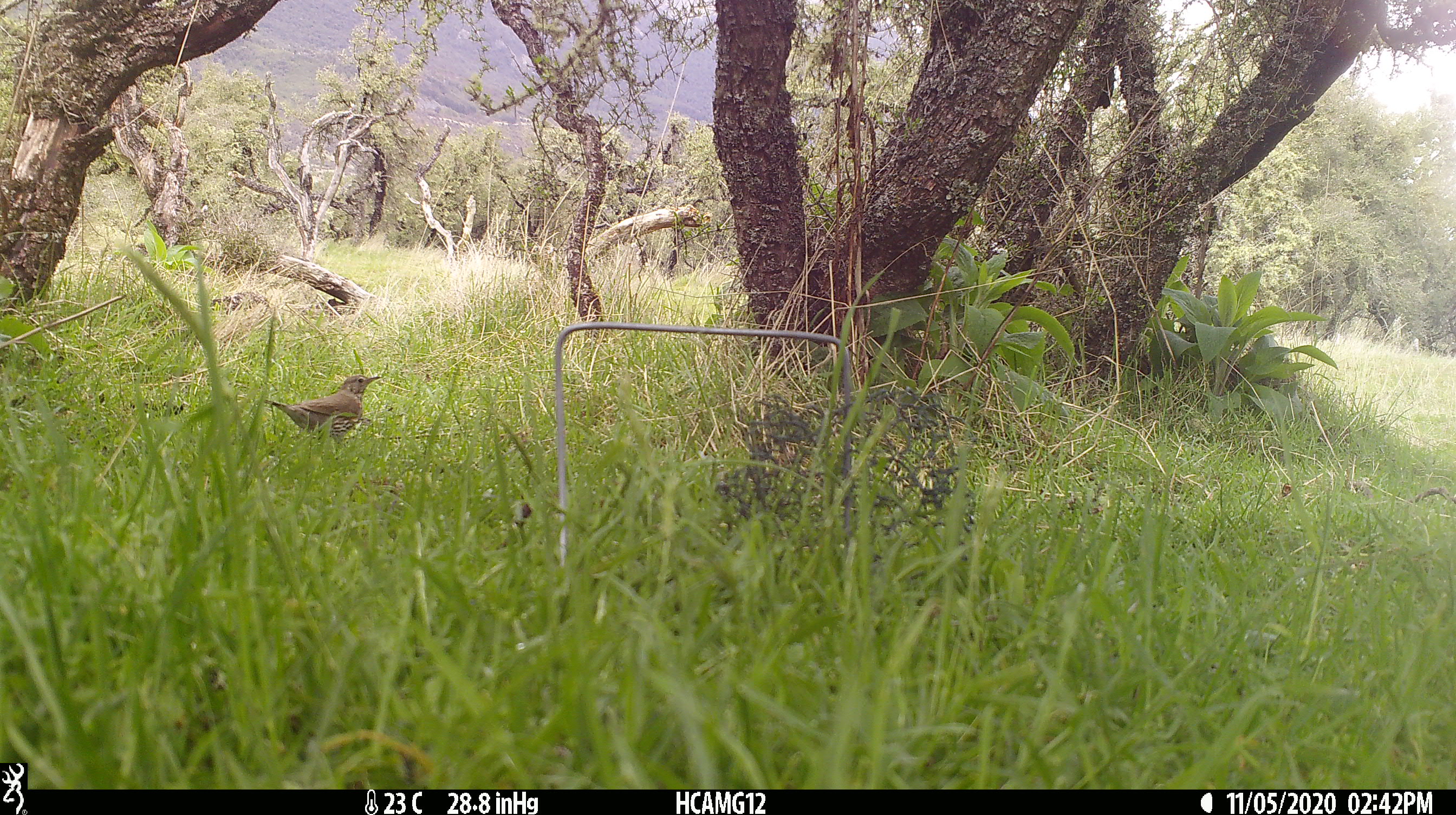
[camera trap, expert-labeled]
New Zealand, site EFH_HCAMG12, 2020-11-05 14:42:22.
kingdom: Animalia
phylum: Chordata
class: Aves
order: Passeriformes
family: Turdidae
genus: Turdus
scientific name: Turdus philomelos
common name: song thrush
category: thrush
Thrush (song thrush) (Turdus philomelos).